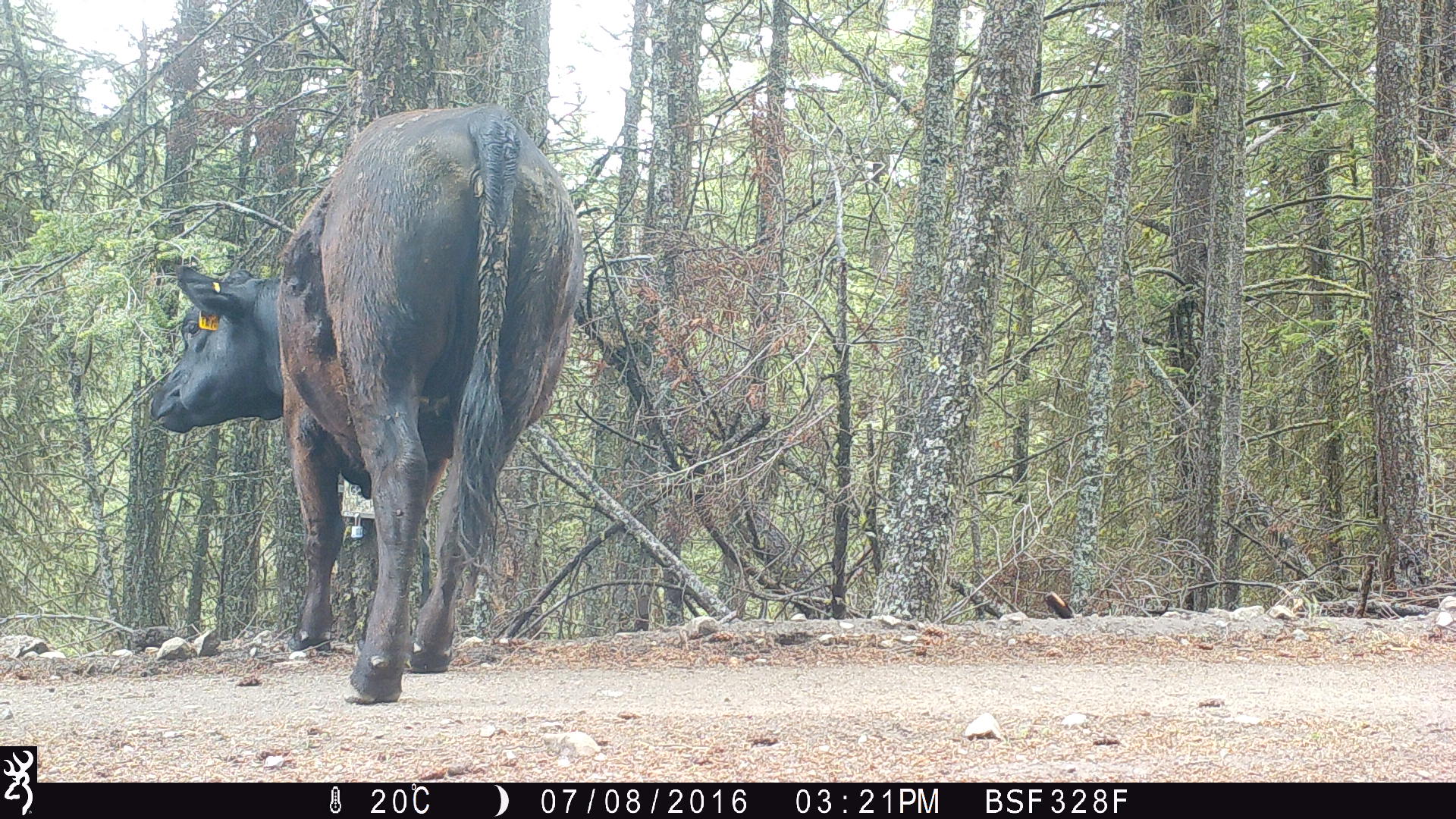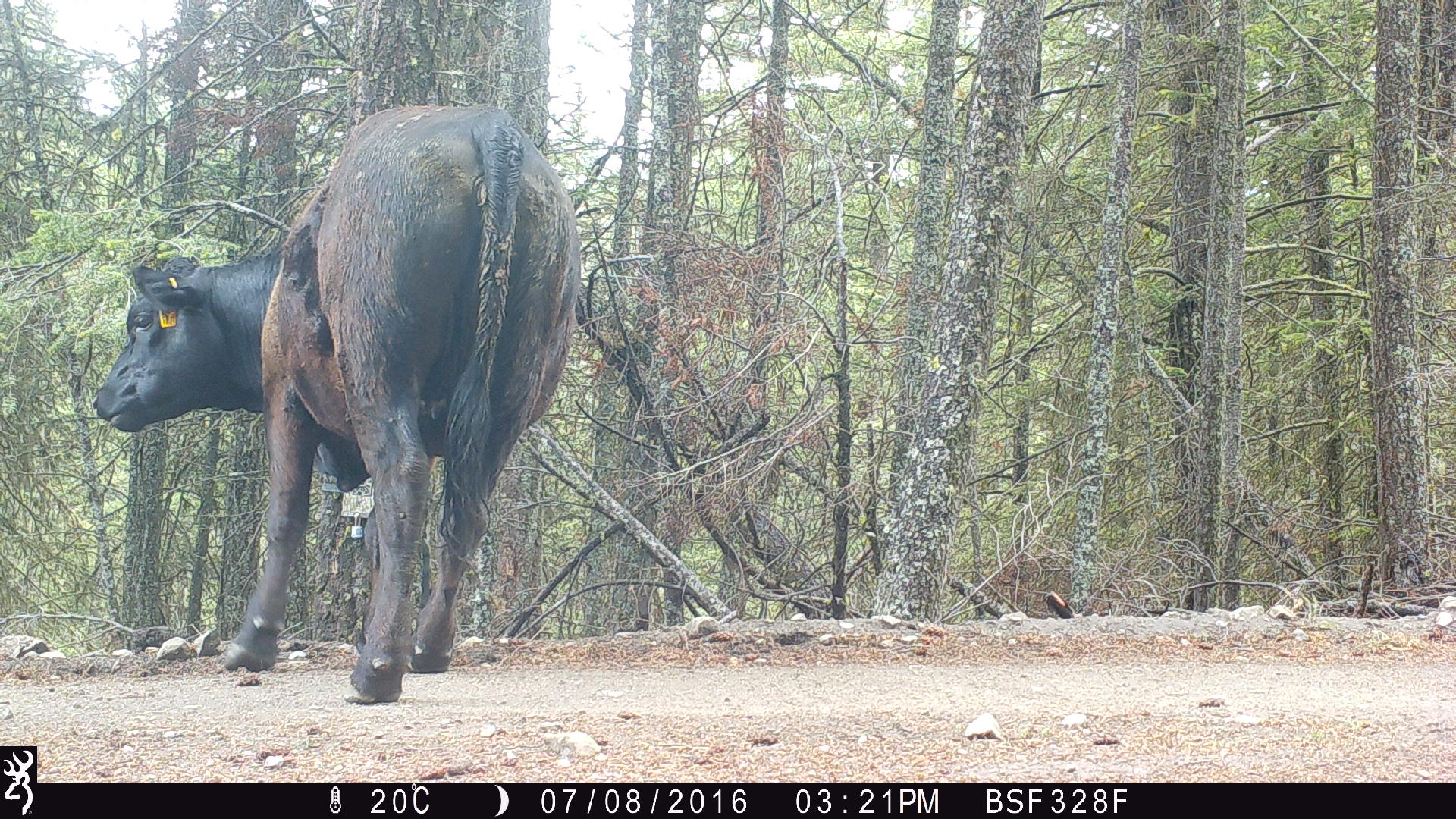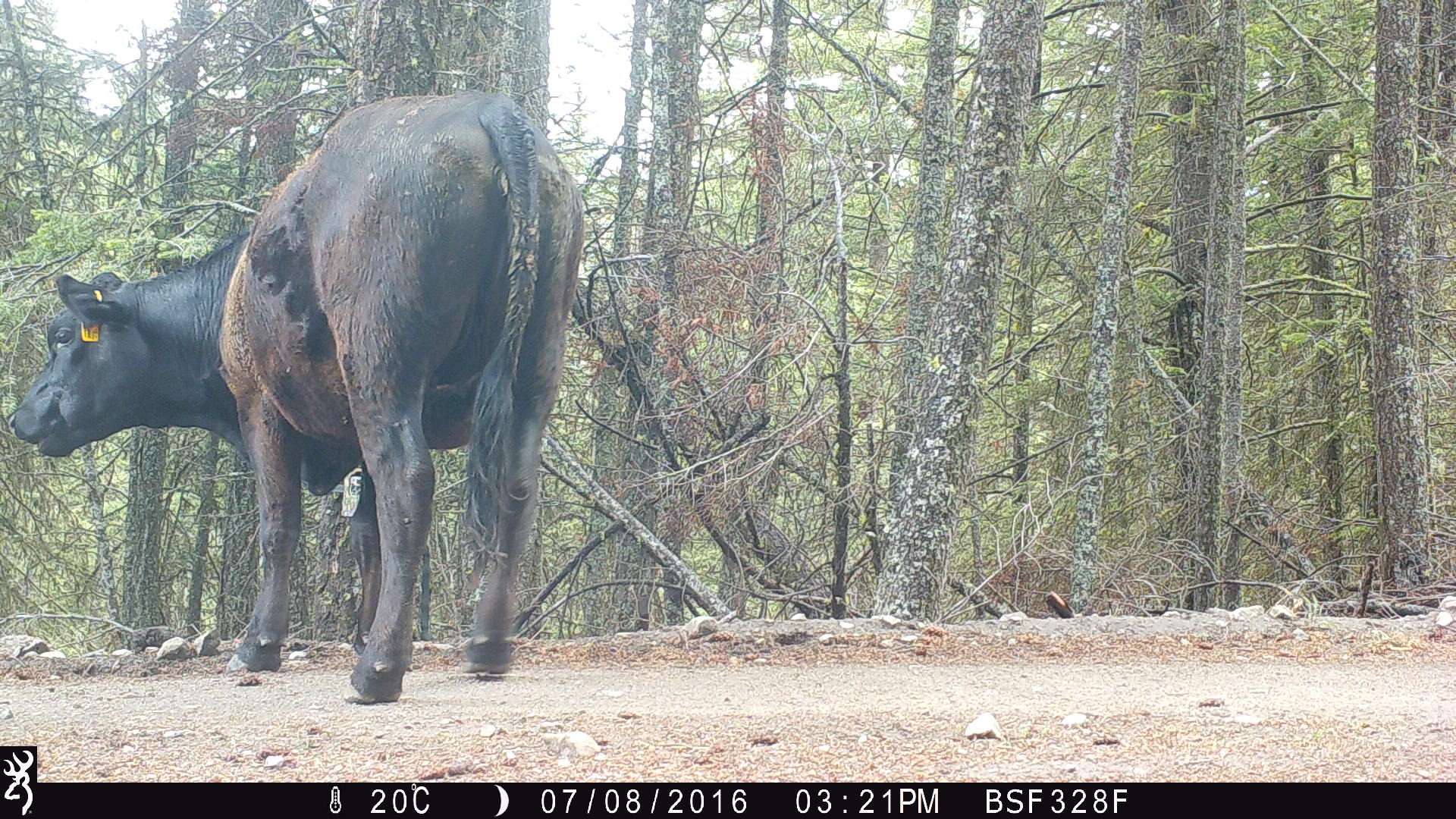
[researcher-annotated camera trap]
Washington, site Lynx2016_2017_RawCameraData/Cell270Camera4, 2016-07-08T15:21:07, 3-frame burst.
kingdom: Animalia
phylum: Chordata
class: Mammalia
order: Artiodactyla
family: Bovidae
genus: Bos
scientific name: Bos taurus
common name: domestic cattle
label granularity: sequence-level